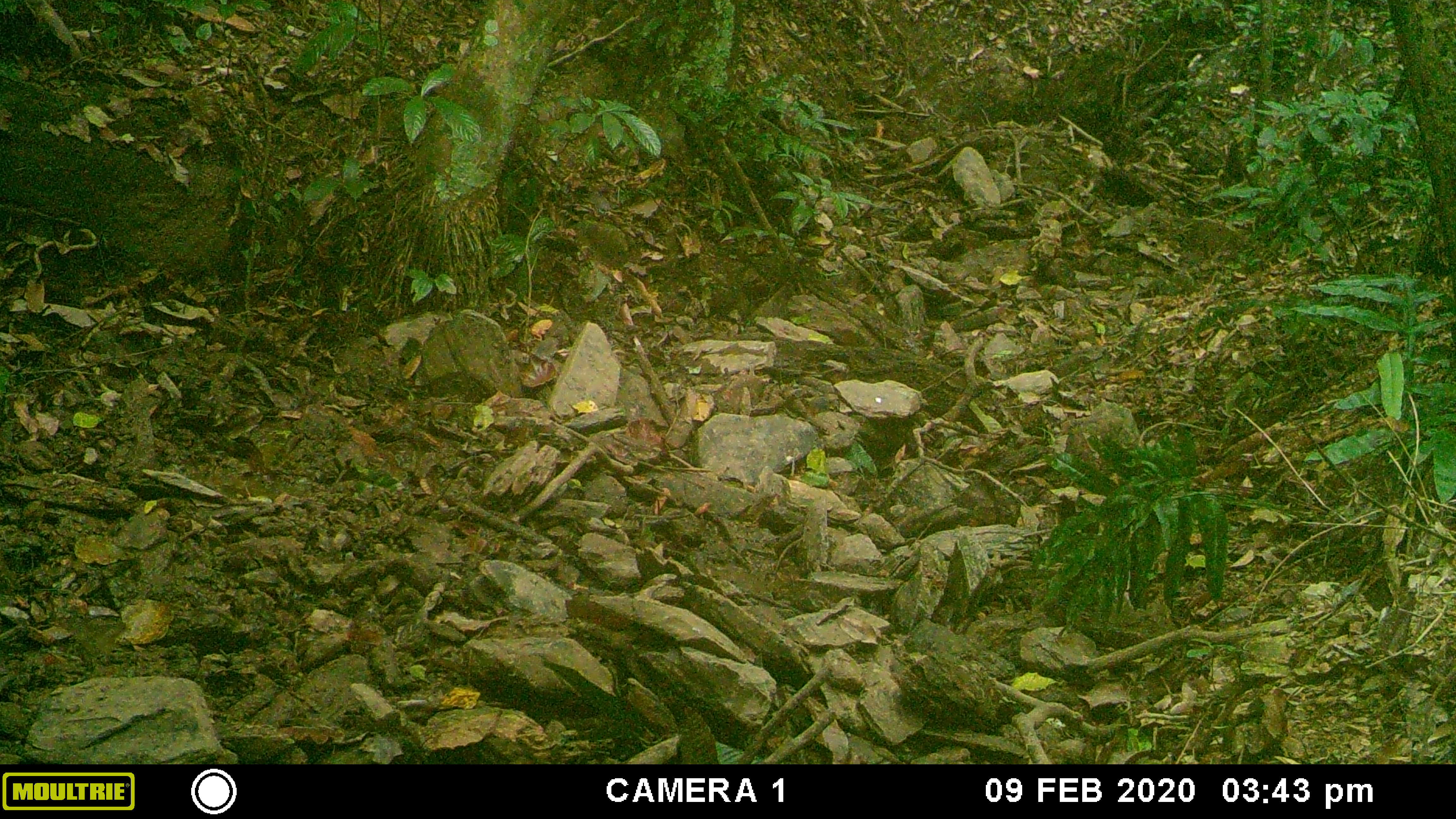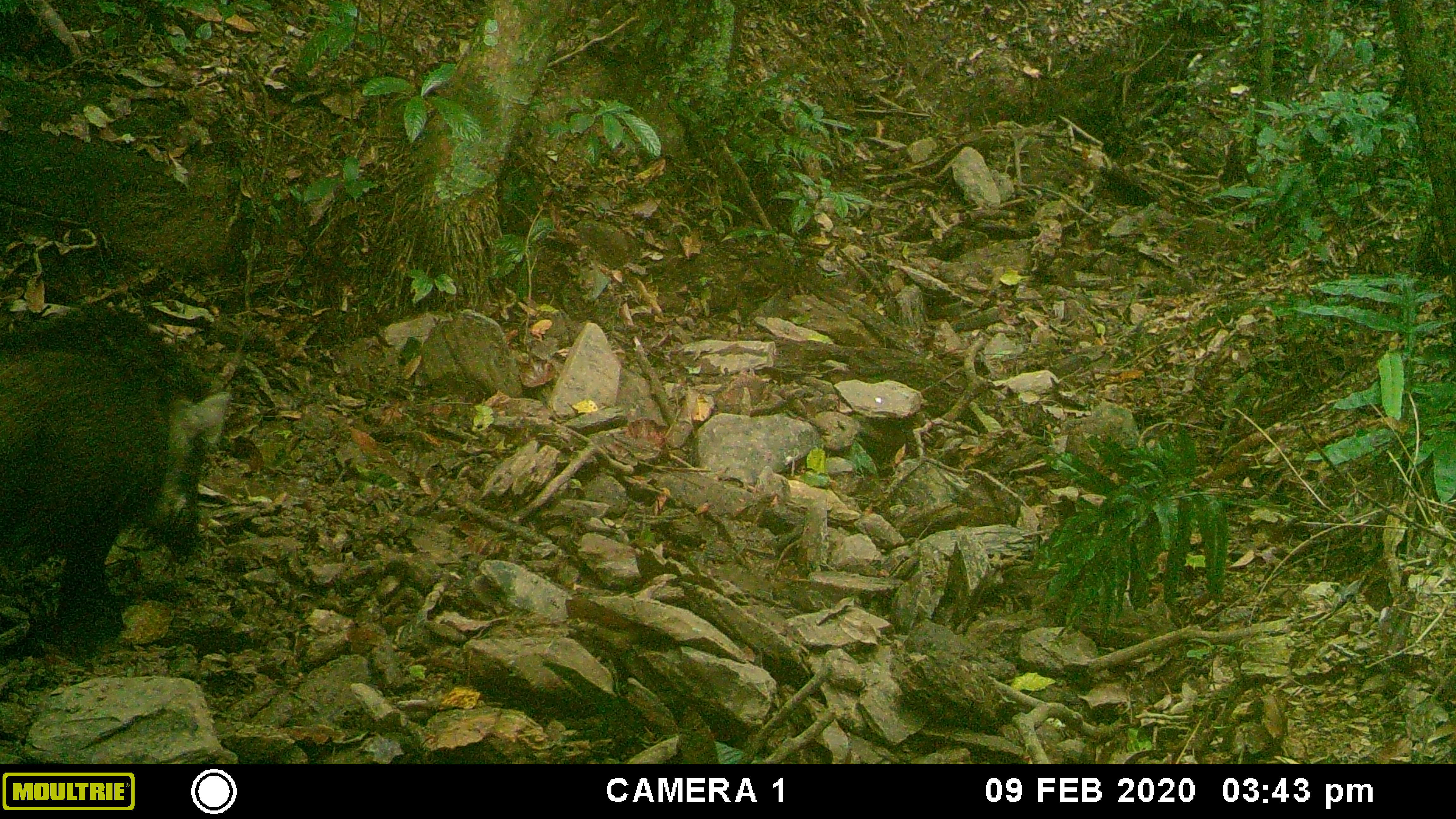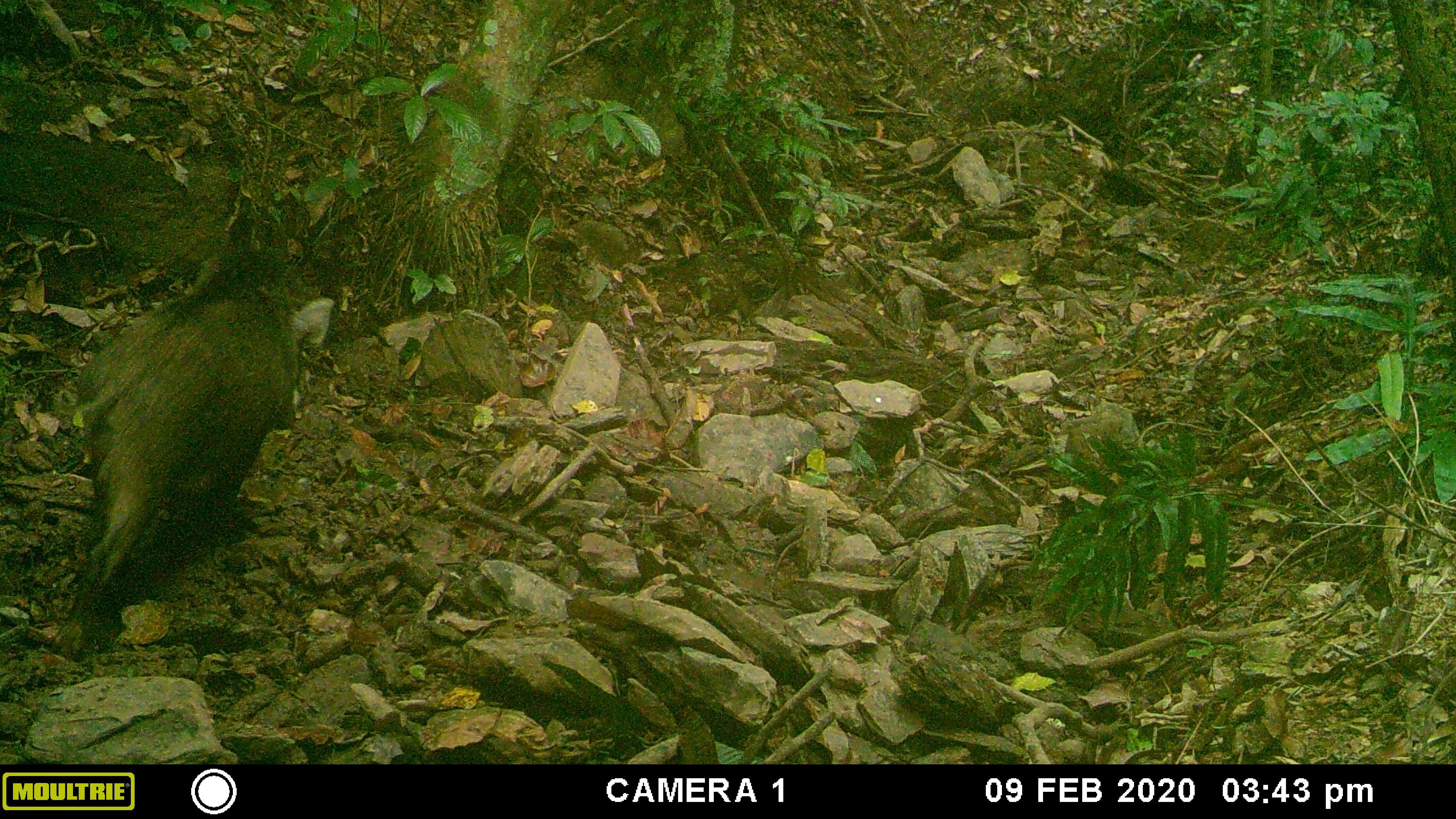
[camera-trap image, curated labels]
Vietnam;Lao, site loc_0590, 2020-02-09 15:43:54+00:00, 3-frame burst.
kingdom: Animalia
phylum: Chordata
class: Mammalia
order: Artiodactyla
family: Suidae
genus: Sus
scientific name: Sus scrofa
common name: eurasian wild pig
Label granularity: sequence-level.